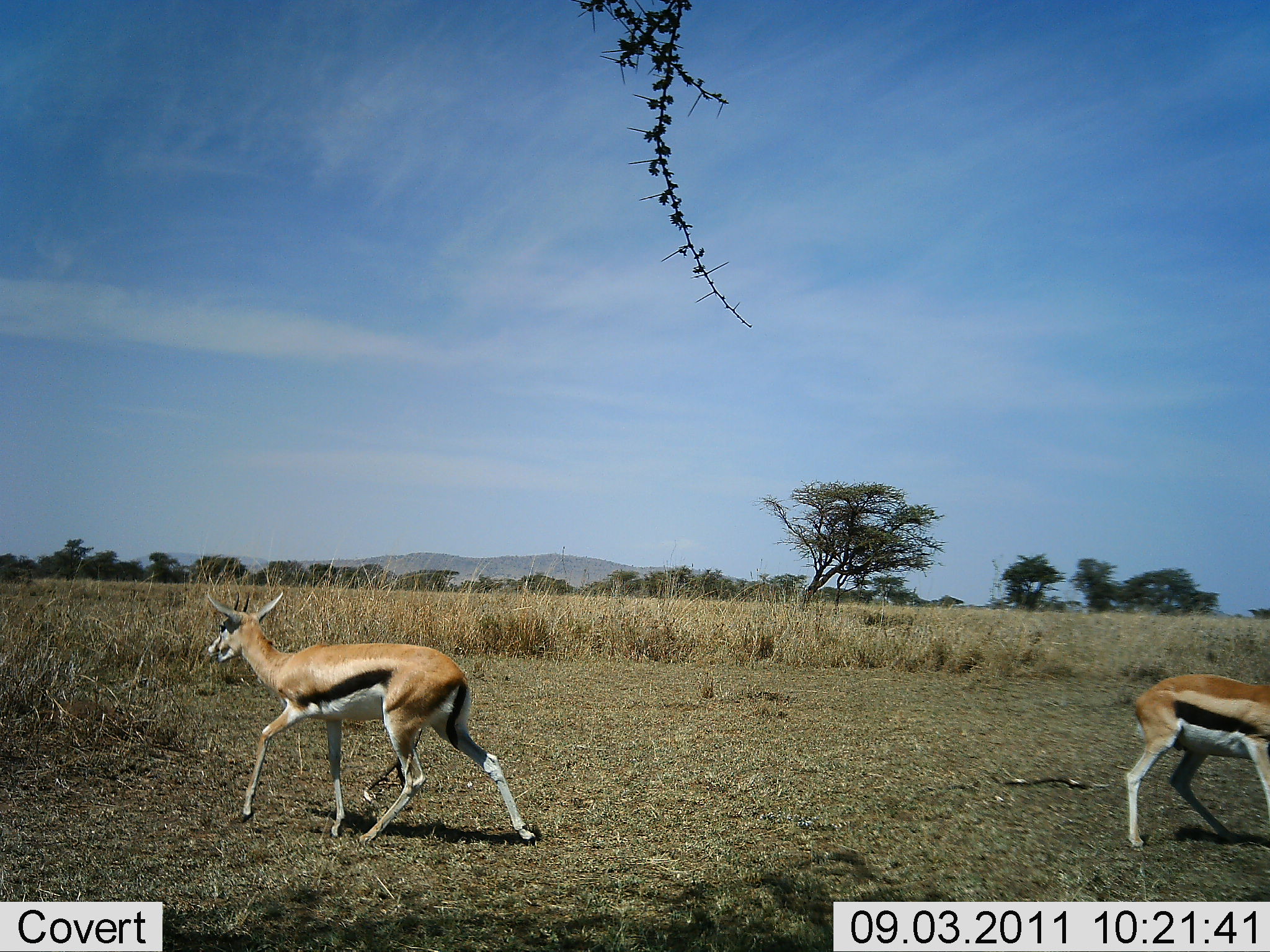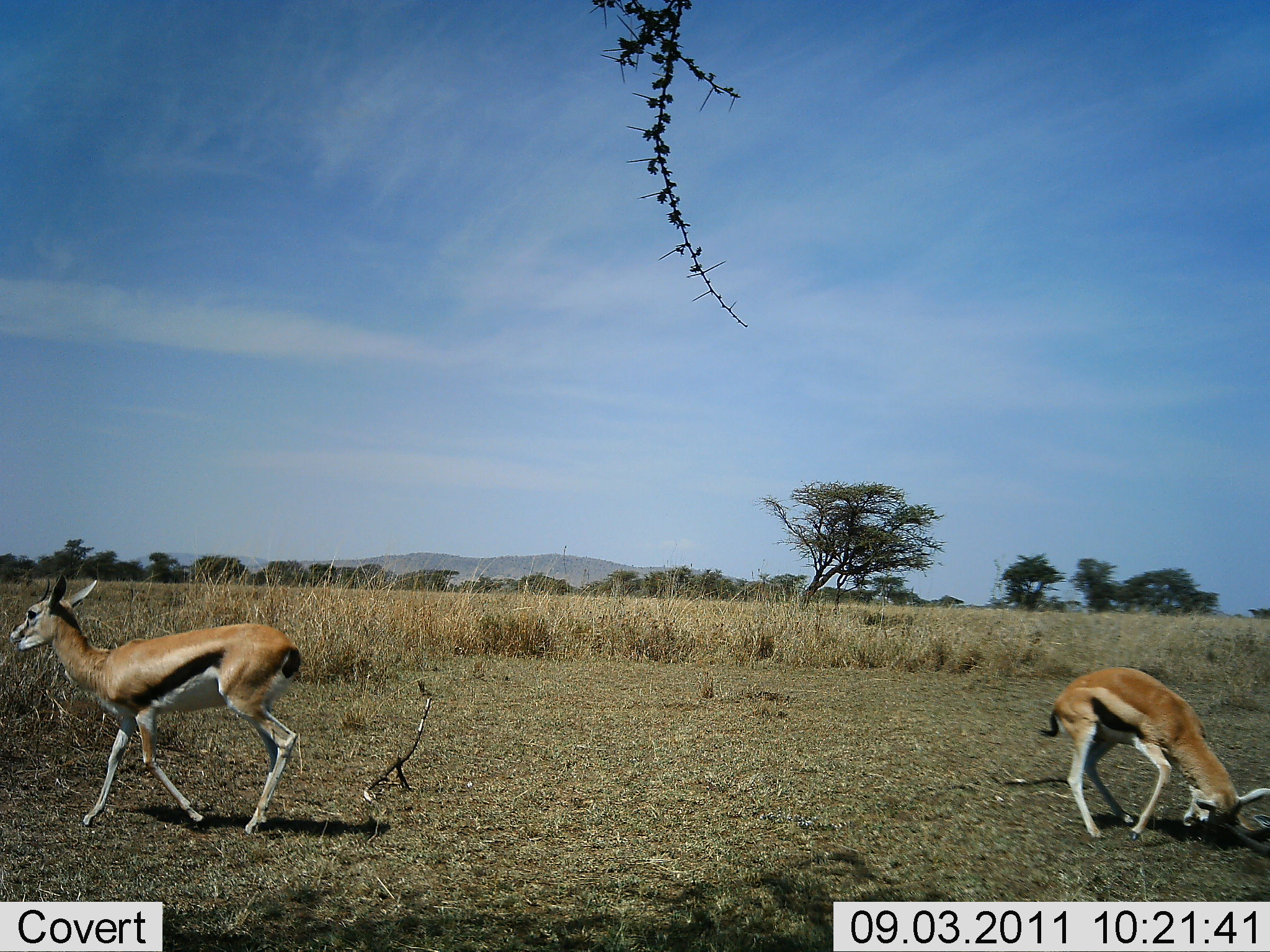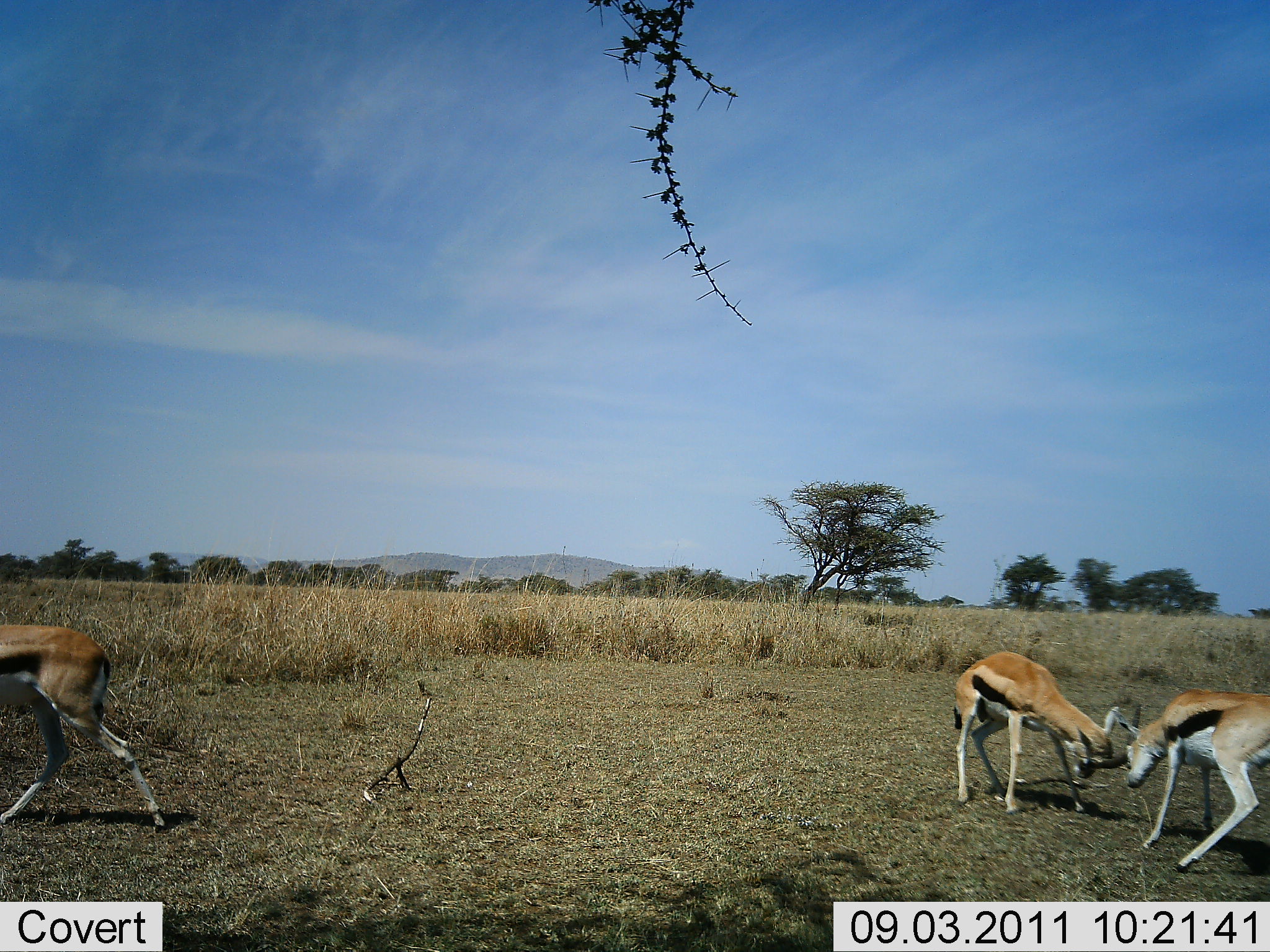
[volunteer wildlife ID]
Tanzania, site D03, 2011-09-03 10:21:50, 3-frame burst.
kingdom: Animalia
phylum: Chordata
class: Mammalia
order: Artiodactyla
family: Bovidae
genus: Eudorcas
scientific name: Eudorcas thomsonii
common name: thomson's gazelle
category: gazellethomsons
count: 3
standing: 17%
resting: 0%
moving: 92%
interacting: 67%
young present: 0%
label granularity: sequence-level